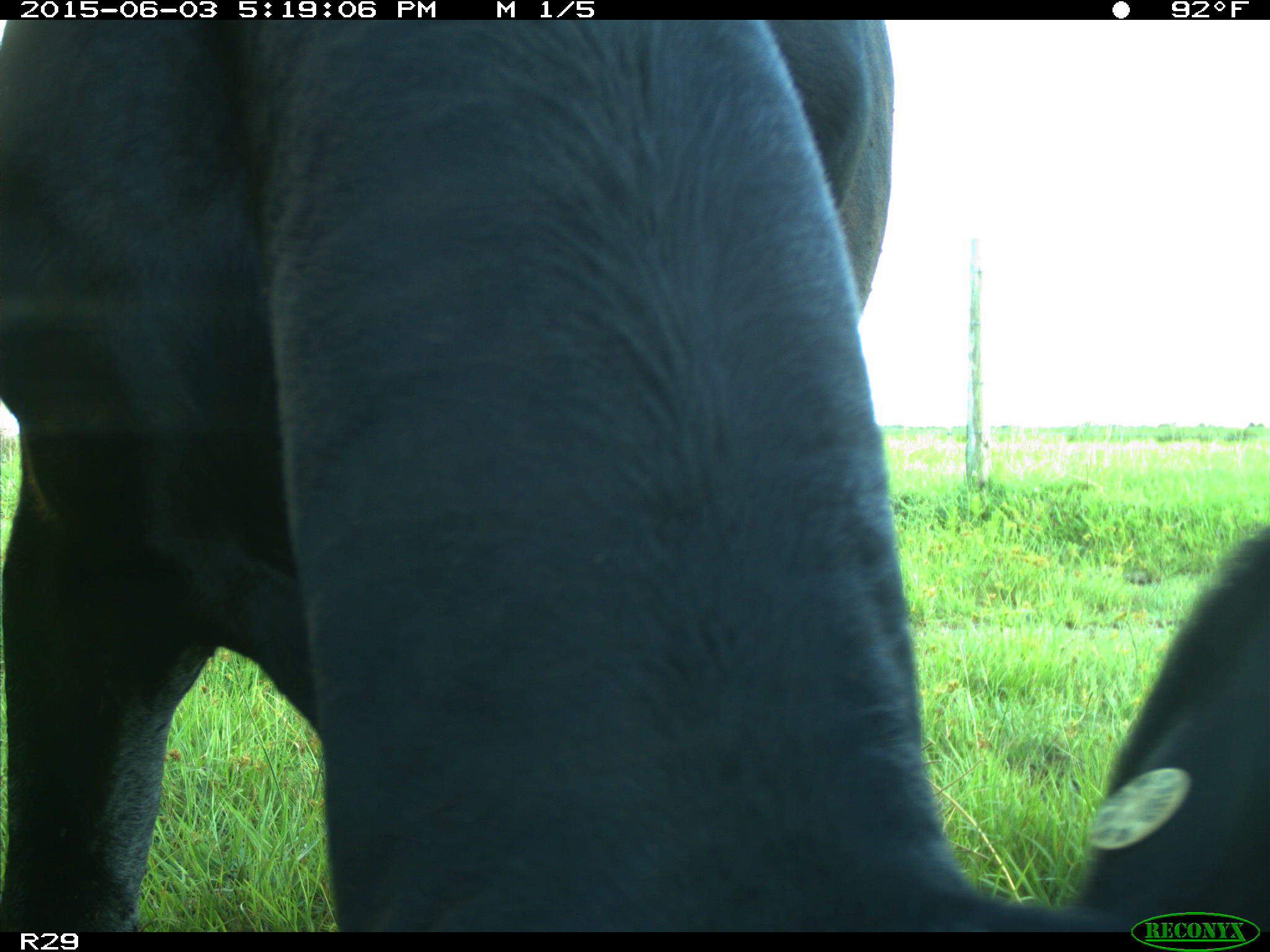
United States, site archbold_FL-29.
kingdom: Animalia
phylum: Chordata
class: Mammalia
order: Artiodactyla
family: Bovidae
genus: Bos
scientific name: Bos taurus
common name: domestic cow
Bos taurus (domestic cow).